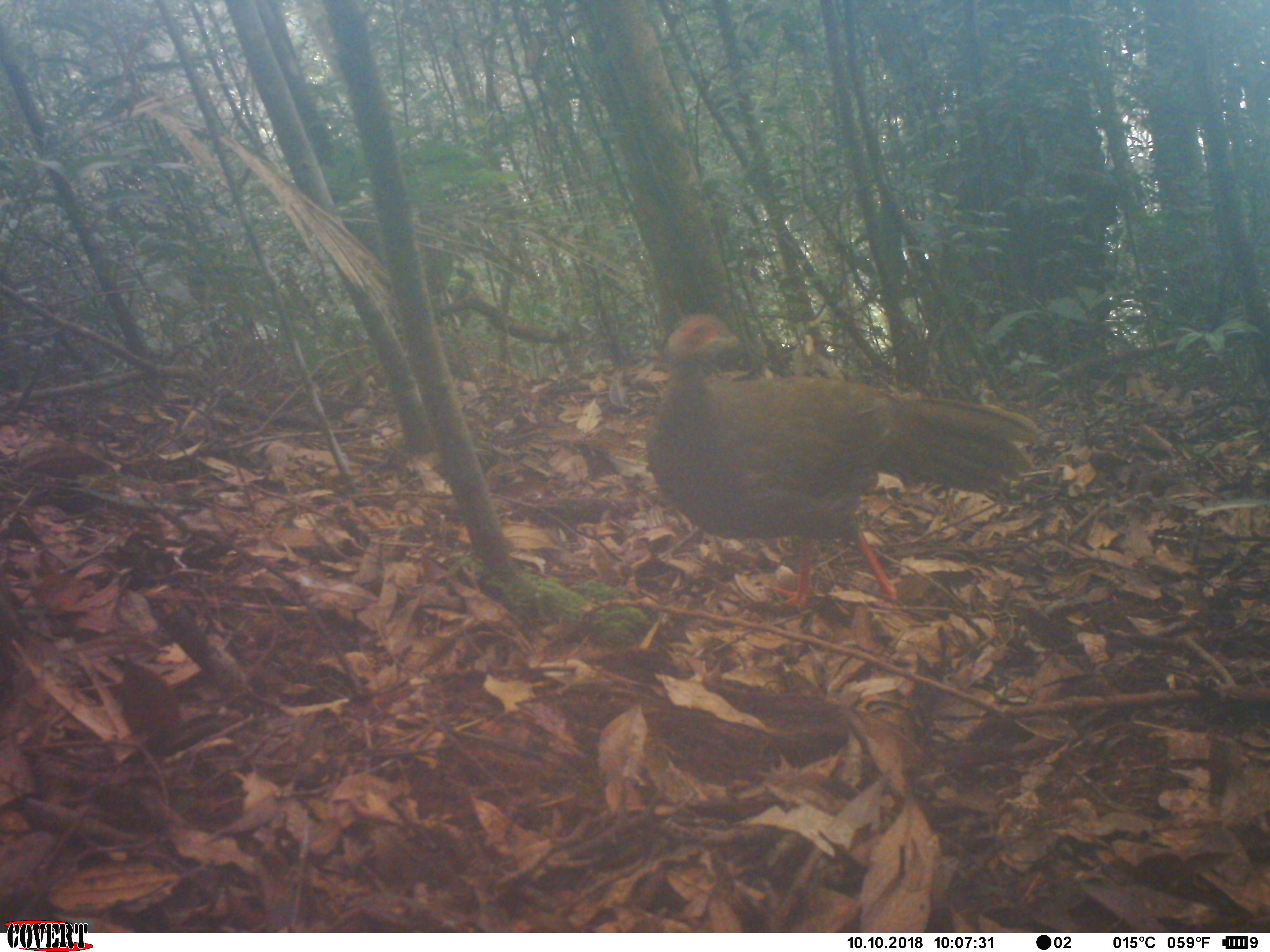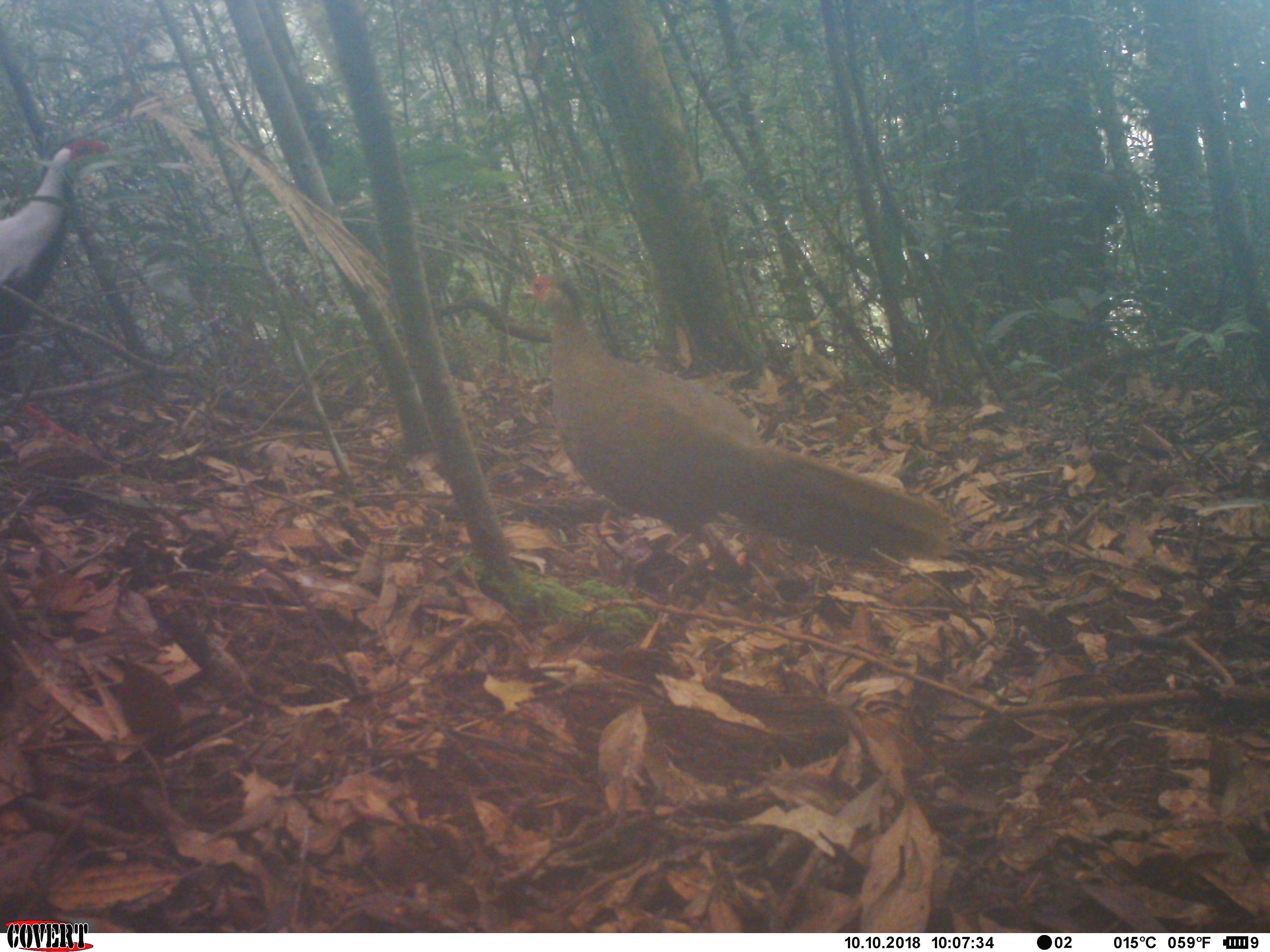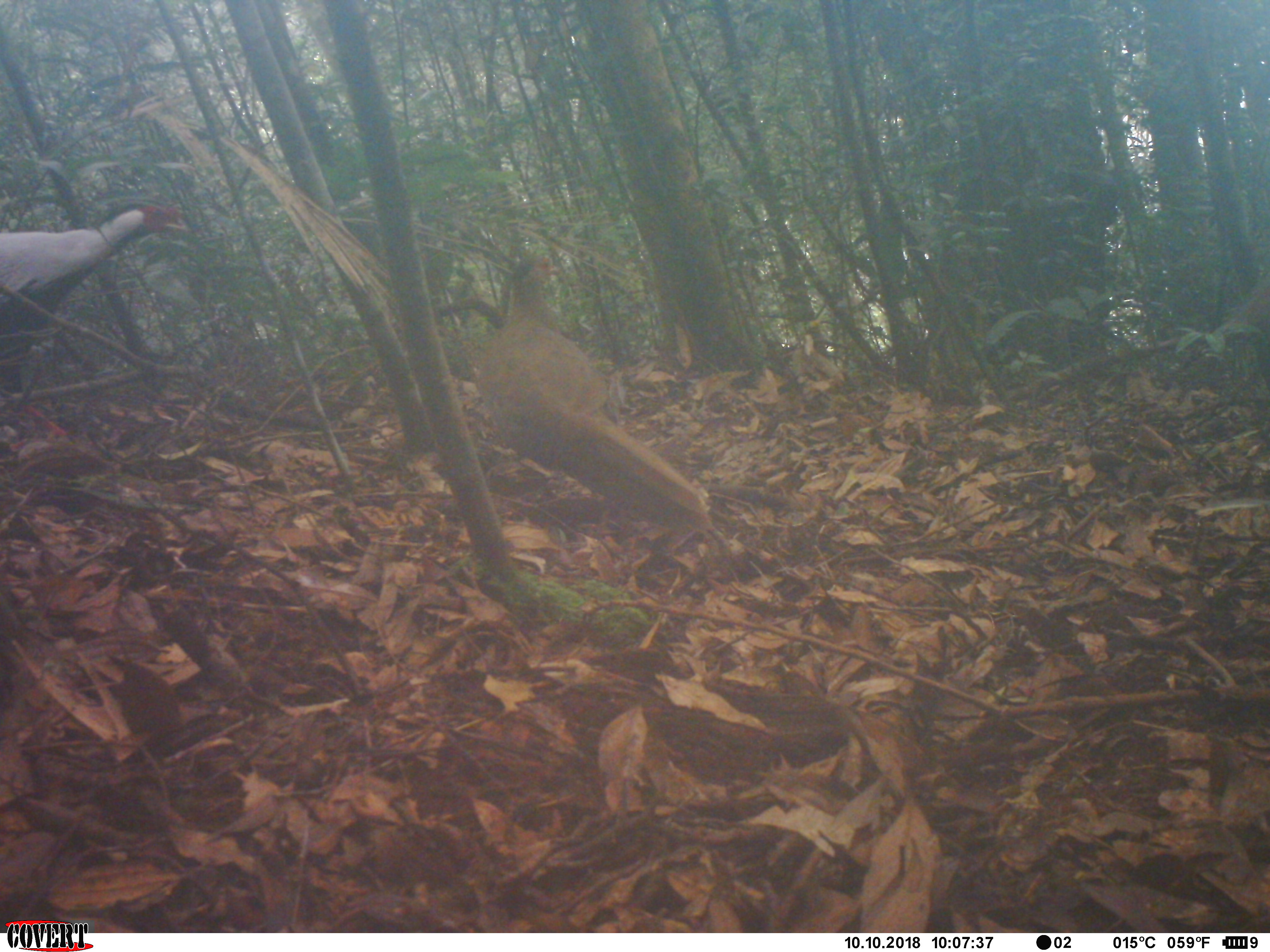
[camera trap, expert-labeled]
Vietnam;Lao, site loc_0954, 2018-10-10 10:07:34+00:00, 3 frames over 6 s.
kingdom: Animalia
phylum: Chordata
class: Aves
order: Galliformes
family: Phasianidae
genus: Lophura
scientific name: Lophura nycthemera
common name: silver pheasant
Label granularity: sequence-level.